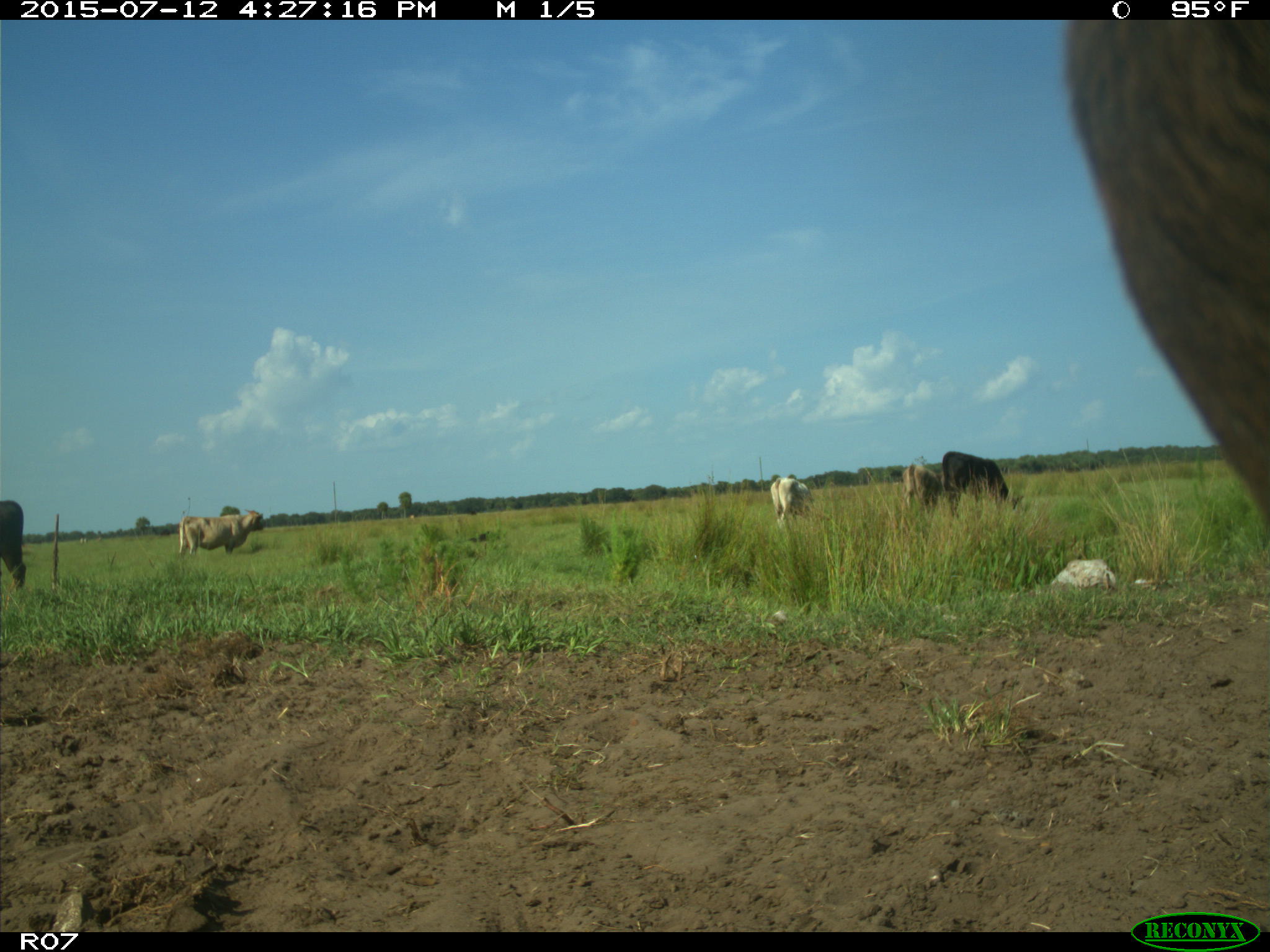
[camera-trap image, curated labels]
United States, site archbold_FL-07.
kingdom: Animalia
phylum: Chordata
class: Mammalia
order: Artiodactyla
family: Bovidae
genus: Bos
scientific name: Bos taurus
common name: domestic cow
Bos taurus (domestic cow).